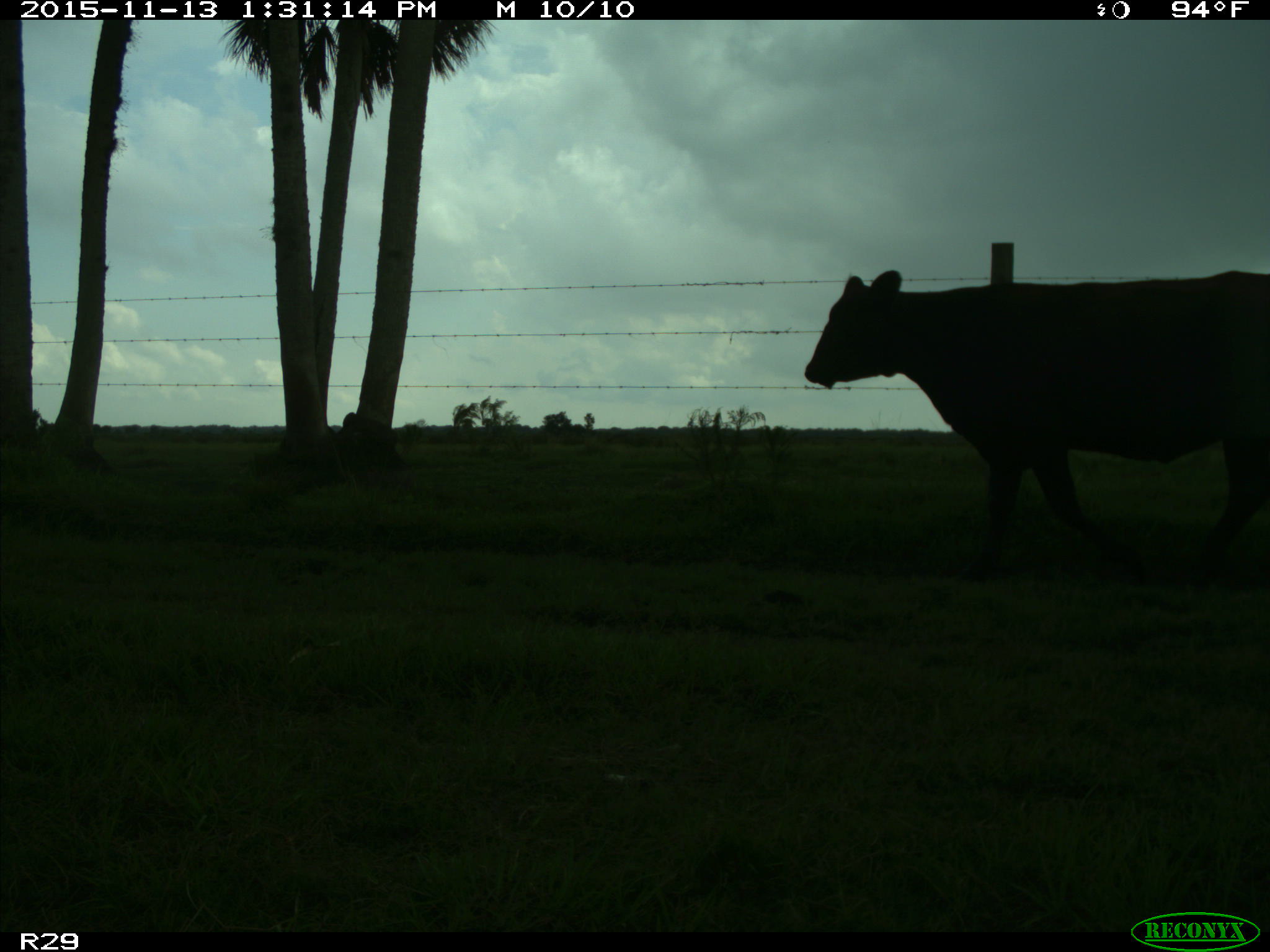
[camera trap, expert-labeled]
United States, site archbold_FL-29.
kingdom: Animalia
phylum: Chordata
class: Mammalia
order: Artiodactyla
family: Bovidae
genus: Bos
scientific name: Bos taurus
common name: domestic cow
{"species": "Bos taurus (domestic cow)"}